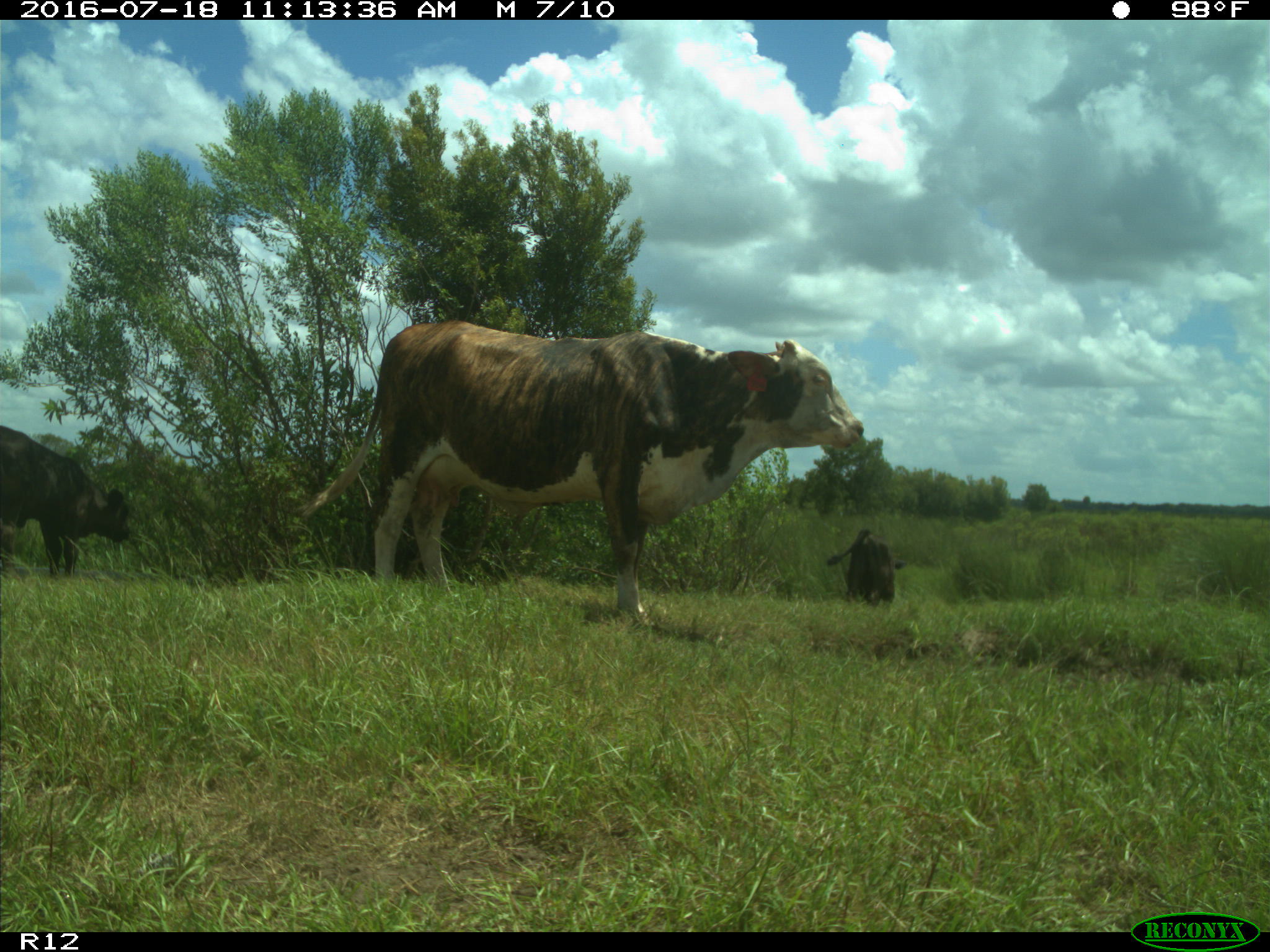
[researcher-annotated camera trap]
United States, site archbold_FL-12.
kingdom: Animalia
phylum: Chordata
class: Mammalia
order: Artiodactyla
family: Bovidae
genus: Bos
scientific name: Bos taurus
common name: domestic cow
Bos taurus (domestic cow).